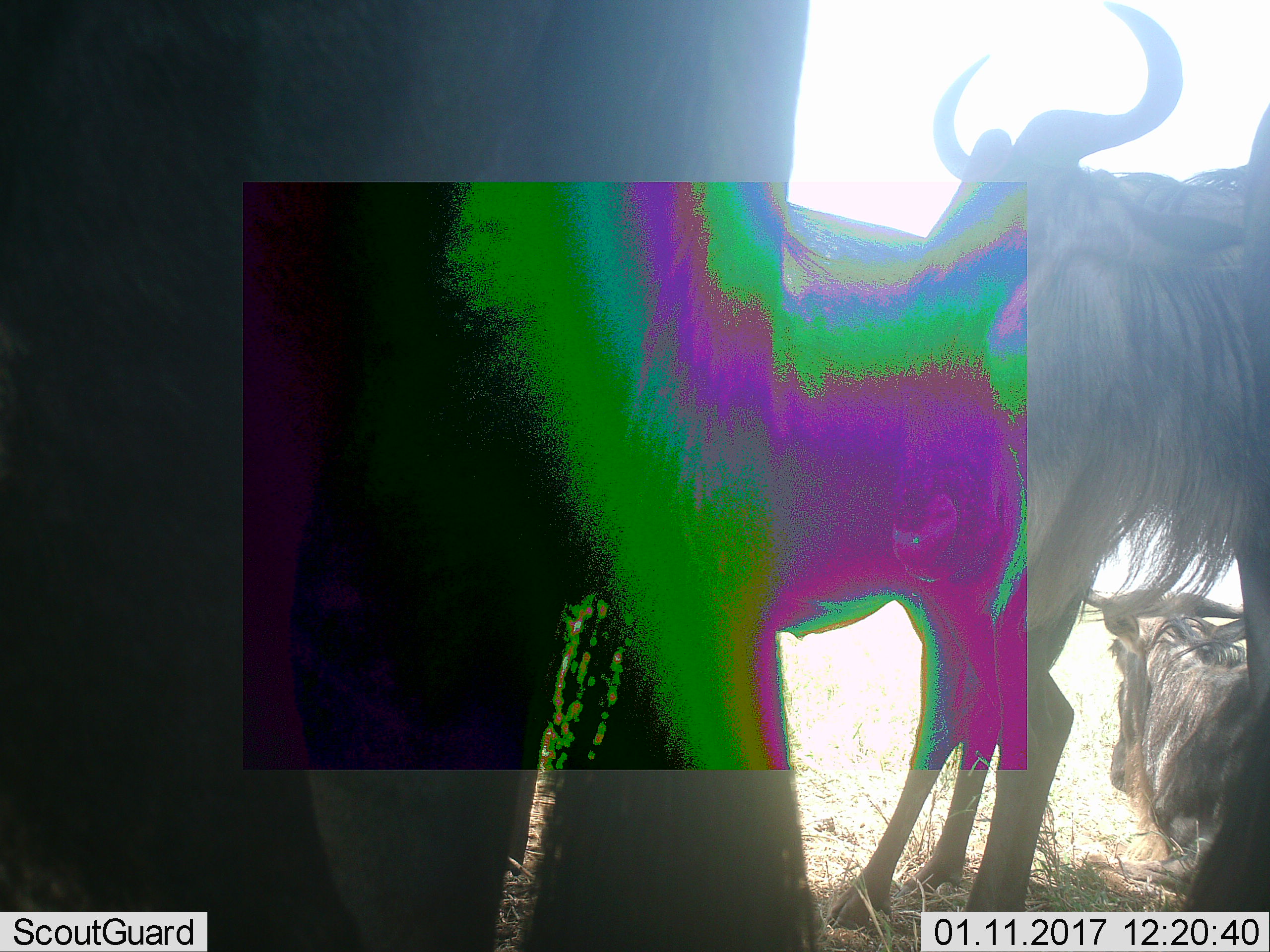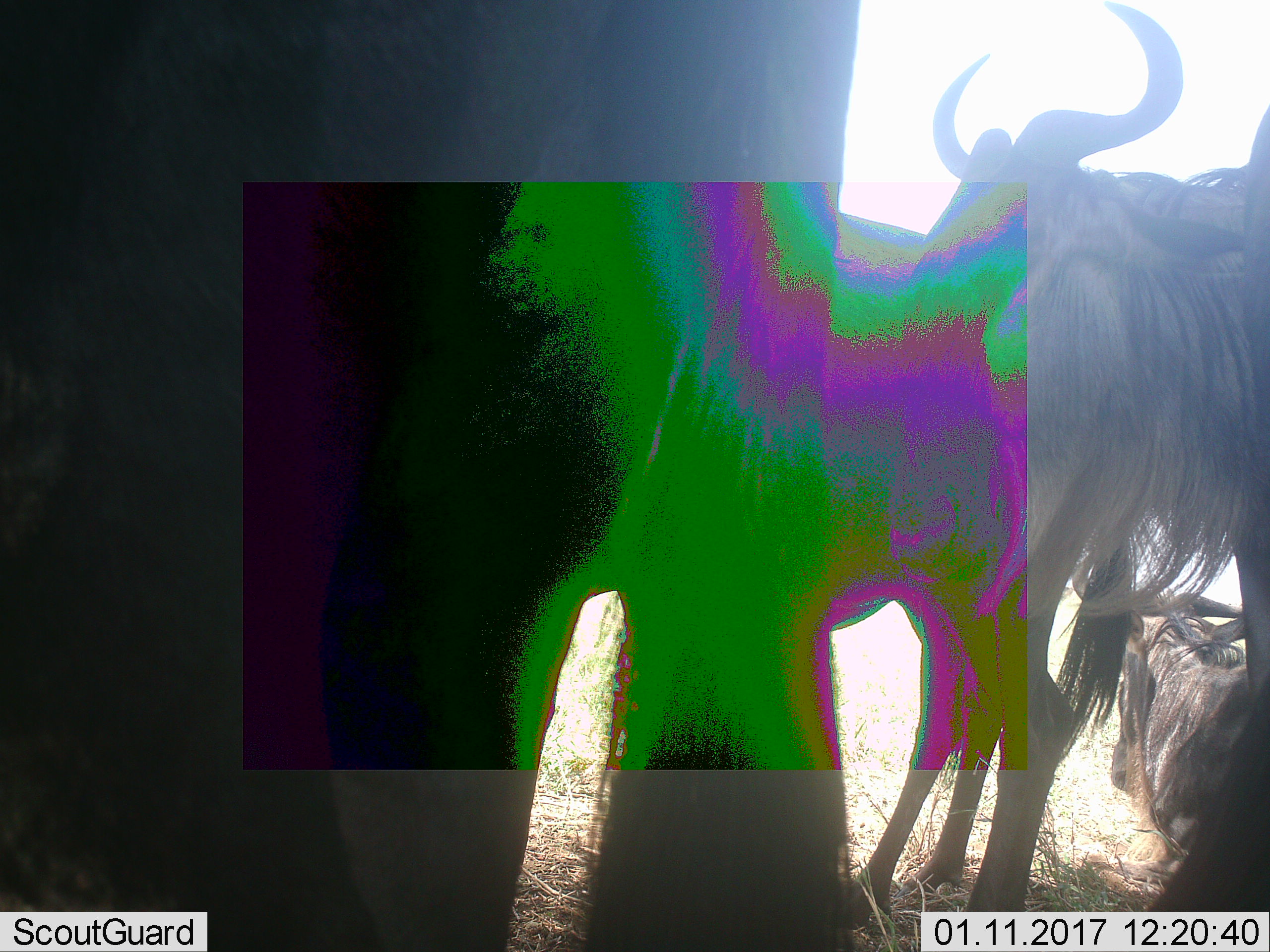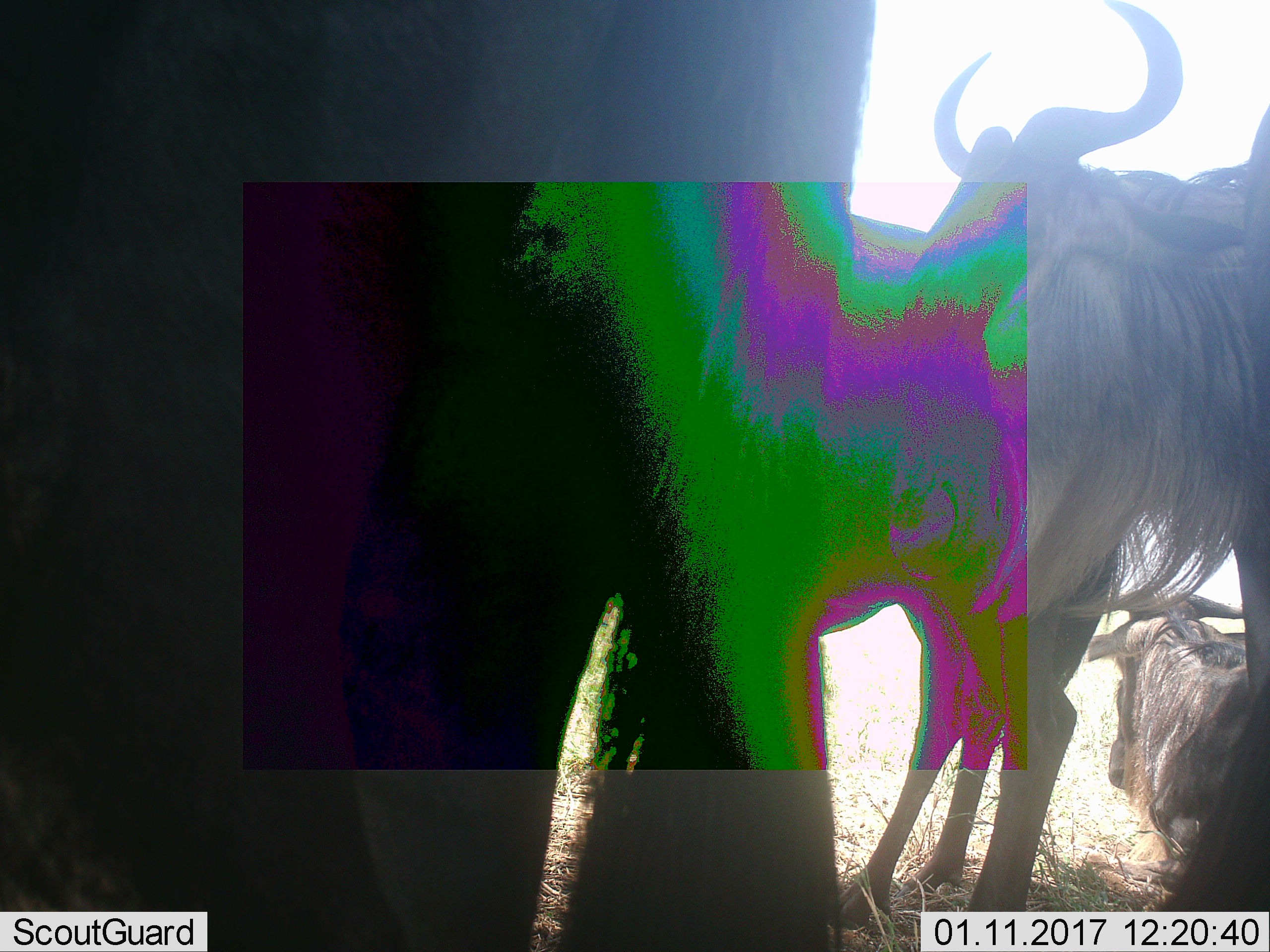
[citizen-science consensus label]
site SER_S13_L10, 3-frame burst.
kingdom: Animalia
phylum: Chordata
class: Mammalia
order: Artiodactyla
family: Bovidae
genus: Connochaetes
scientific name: Connochaetes taurinus taurinus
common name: blue wildebeest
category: wildebeestblue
Wildebeestblue (blue wildebeest) (Connochaetes taurinus taurinus), count 4. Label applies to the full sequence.